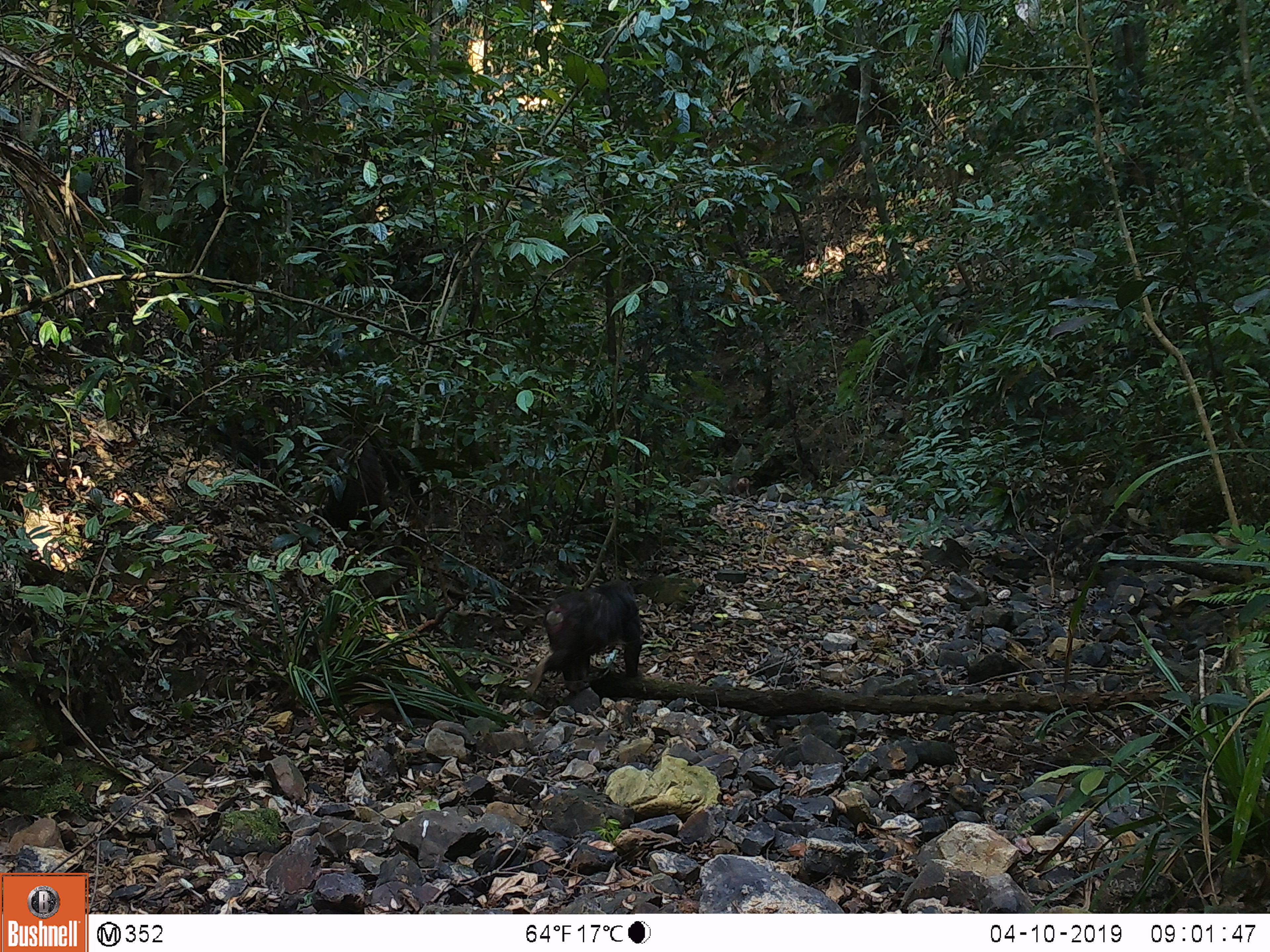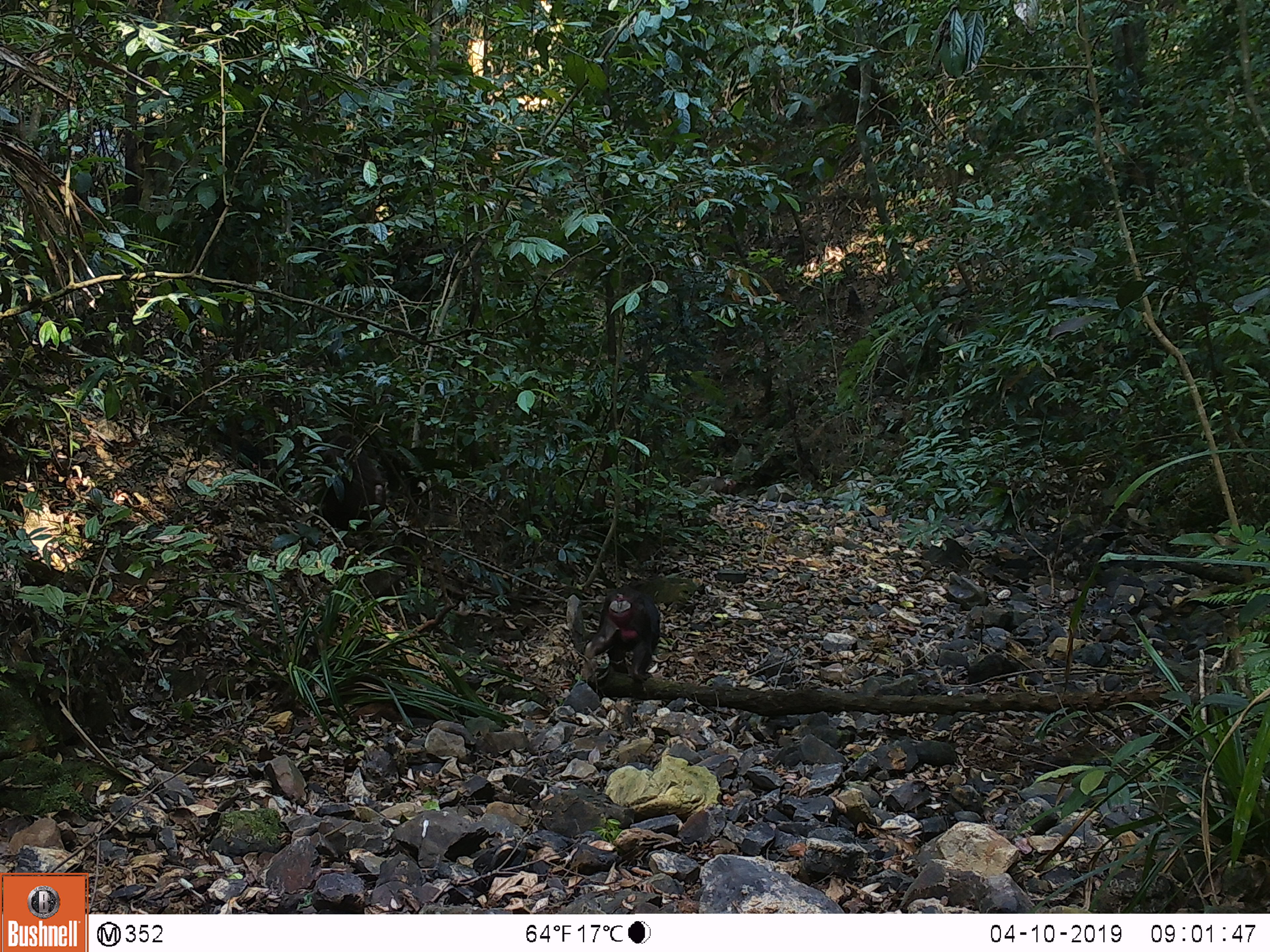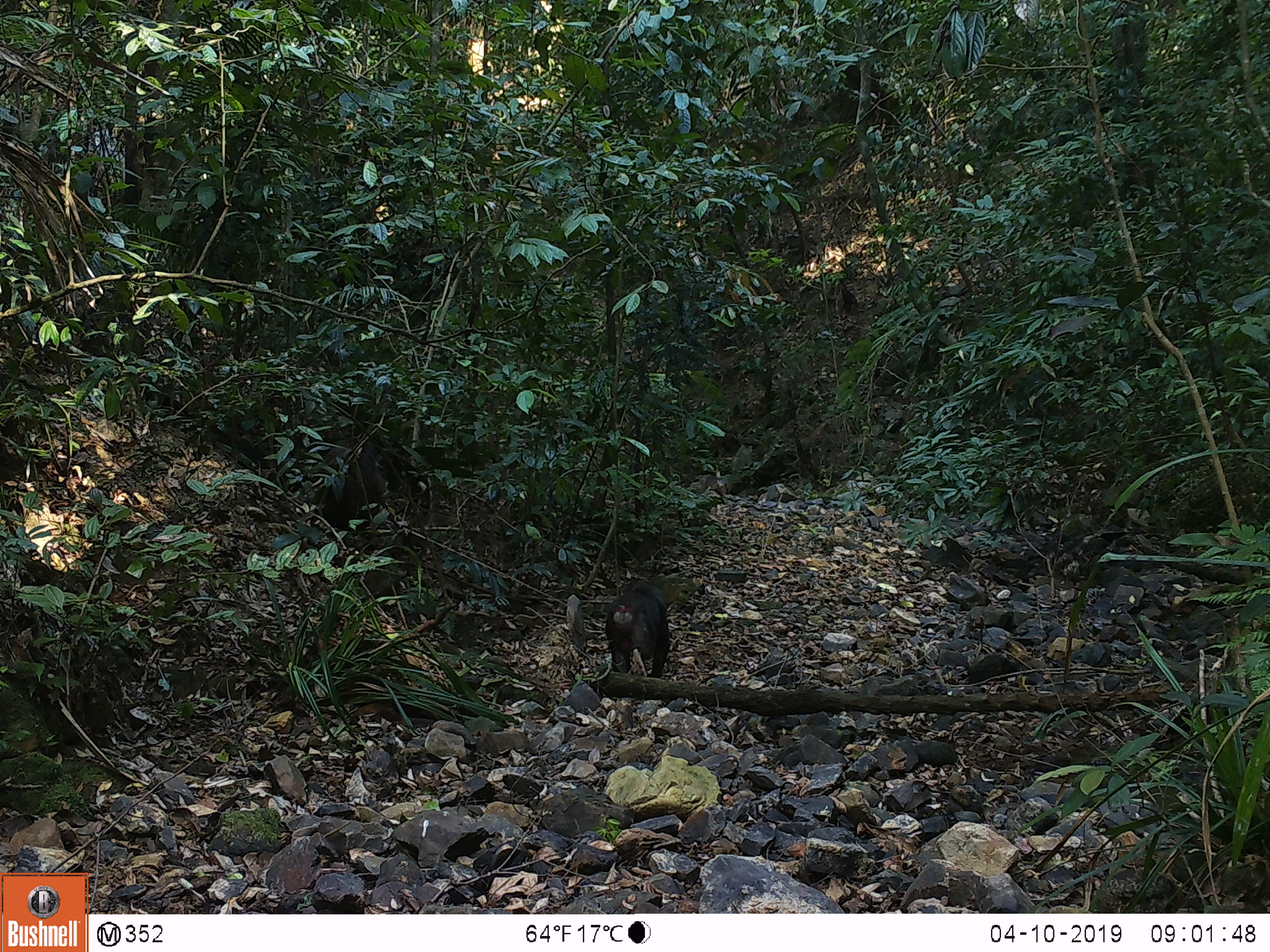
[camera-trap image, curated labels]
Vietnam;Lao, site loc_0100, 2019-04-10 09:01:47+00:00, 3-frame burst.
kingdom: Animalia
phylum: Chordata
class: Mammalia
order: Primates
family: Cercopithecidae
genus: Macaca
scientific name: Macaca arctoides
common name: stump-tailed macaque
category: stump tailed macaque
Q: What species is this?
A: Stump tailed macaque (stump-tailed macaque) (Macaca arctoides).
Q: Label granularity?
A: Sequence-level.